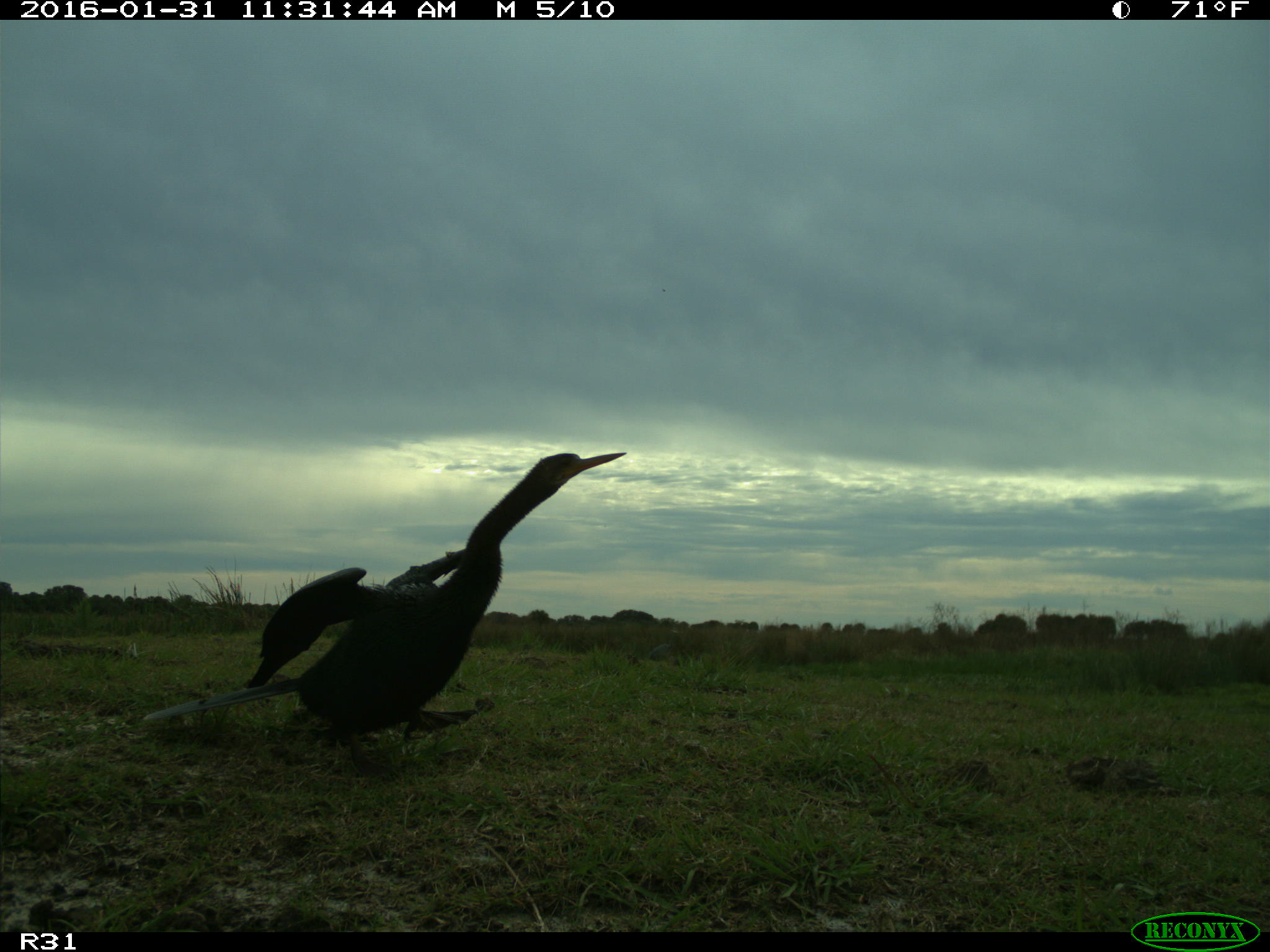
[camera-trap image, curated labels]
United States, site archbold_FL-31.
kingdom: Animalia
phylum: Chordata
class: Aves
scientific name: Aves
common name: birds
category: unidentified bird